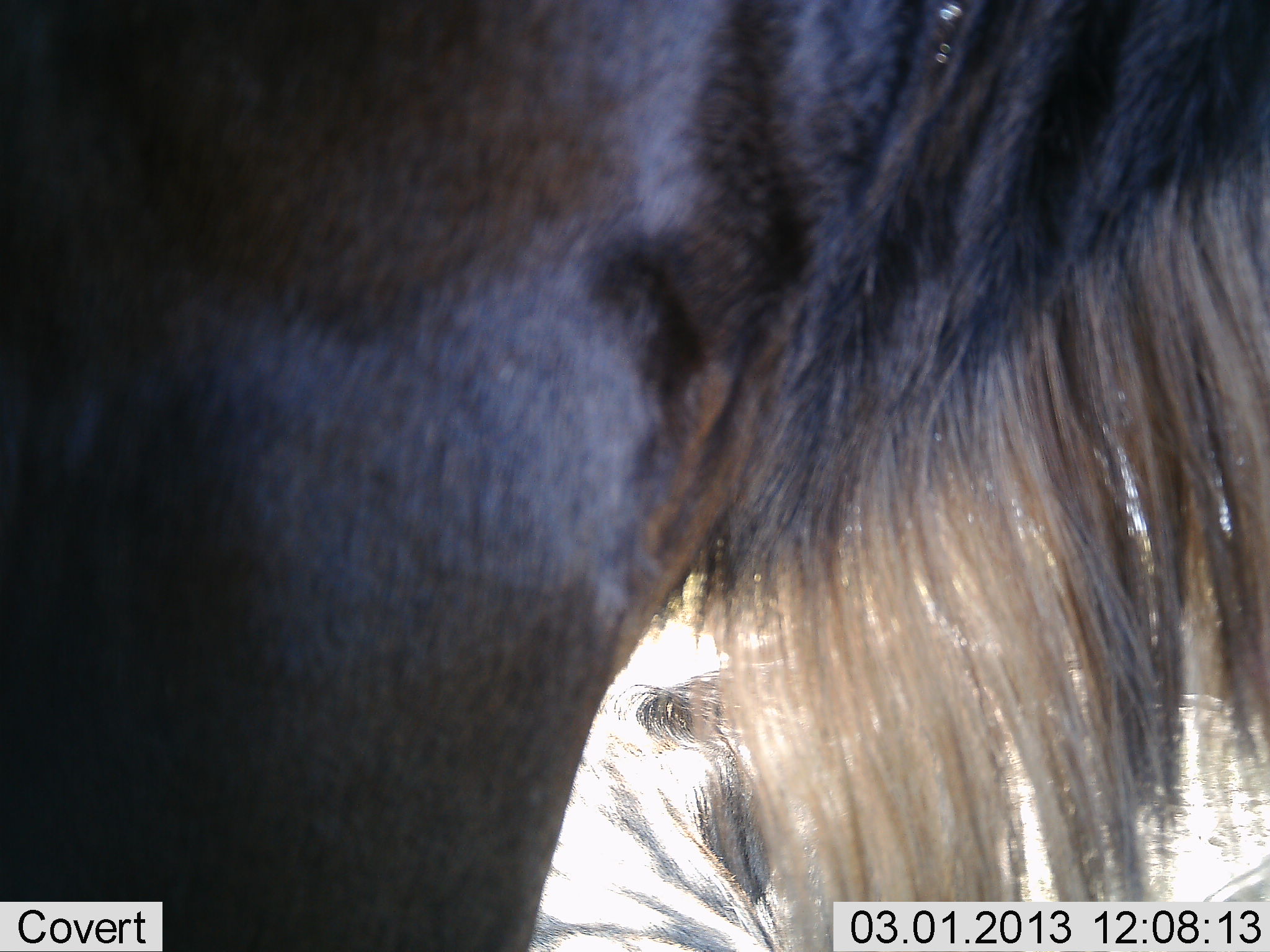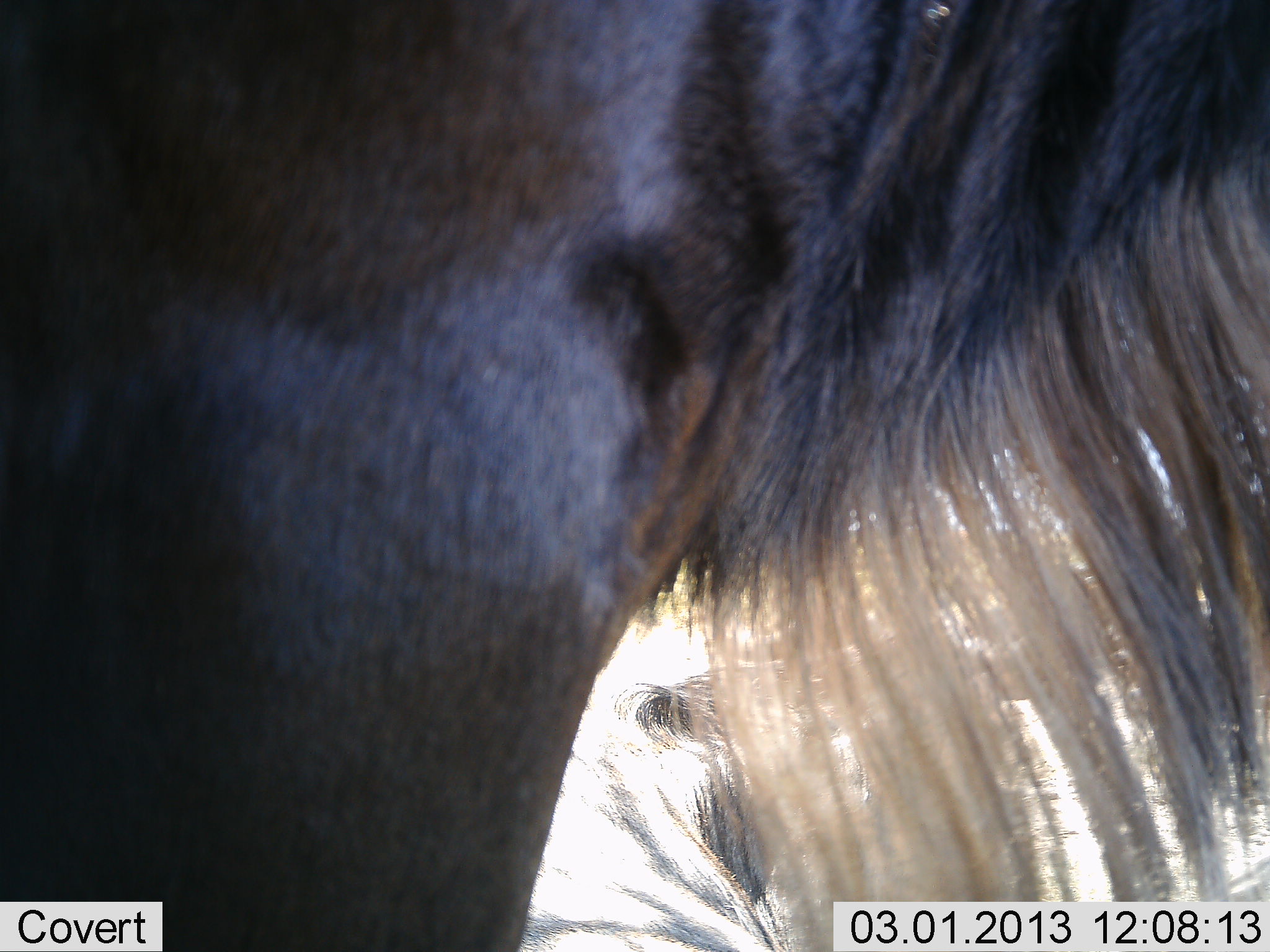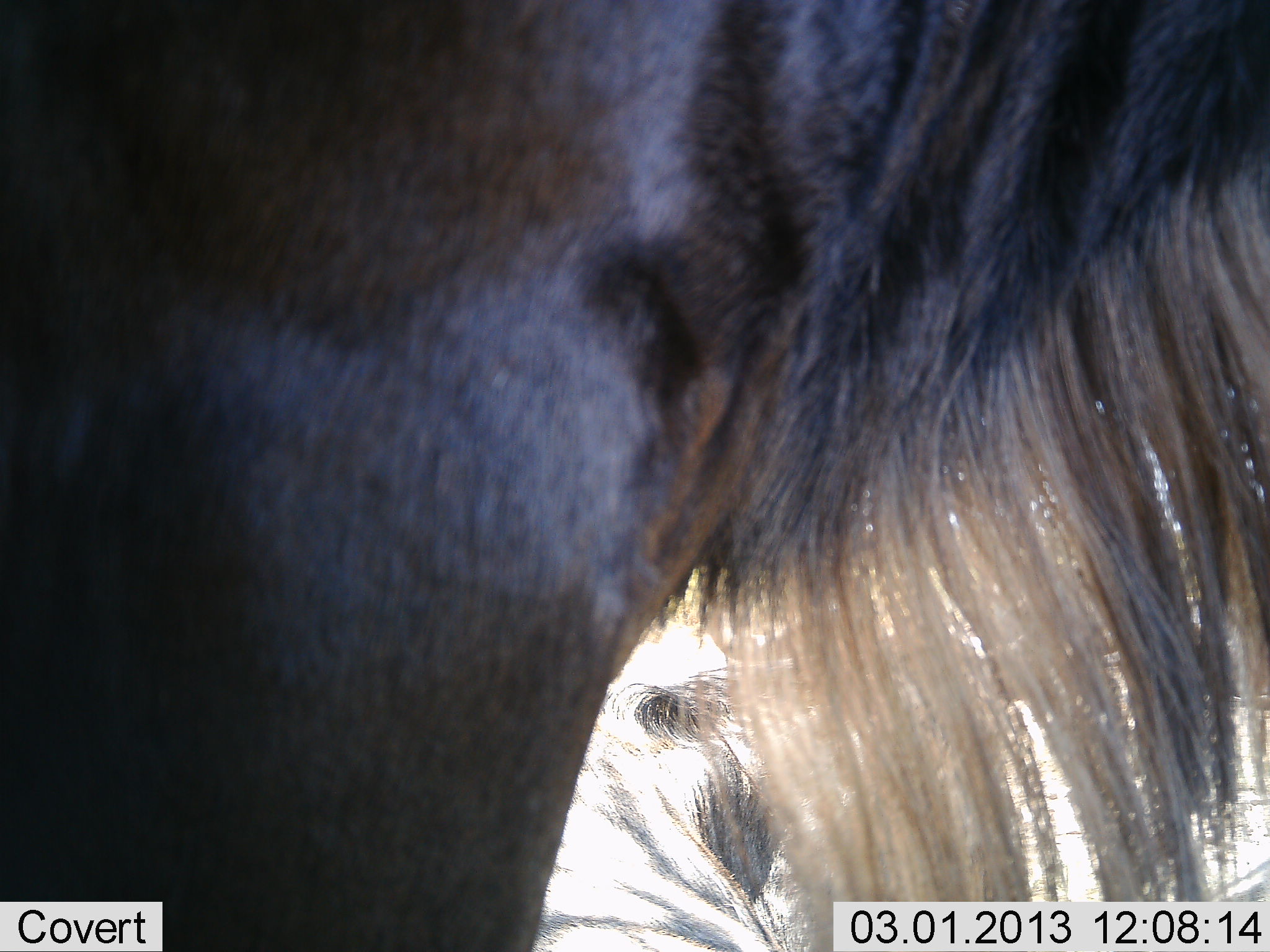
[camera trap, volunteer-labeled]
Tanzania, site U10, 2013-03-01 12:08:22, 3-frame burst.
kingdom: Animalia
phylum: Chordata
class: Mammalia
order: Artiodactyla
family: Bovidae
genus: Connochaetes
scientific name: Connochaetes taurinus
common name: blue wildebeest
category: wildebeest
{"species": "wildebeest (blue wildebeest) (Connochaetes taurinus)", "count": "2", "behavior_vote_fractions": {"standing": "95%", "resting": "55%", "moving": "0%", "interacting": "0%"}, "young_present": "0%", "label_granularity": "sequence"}